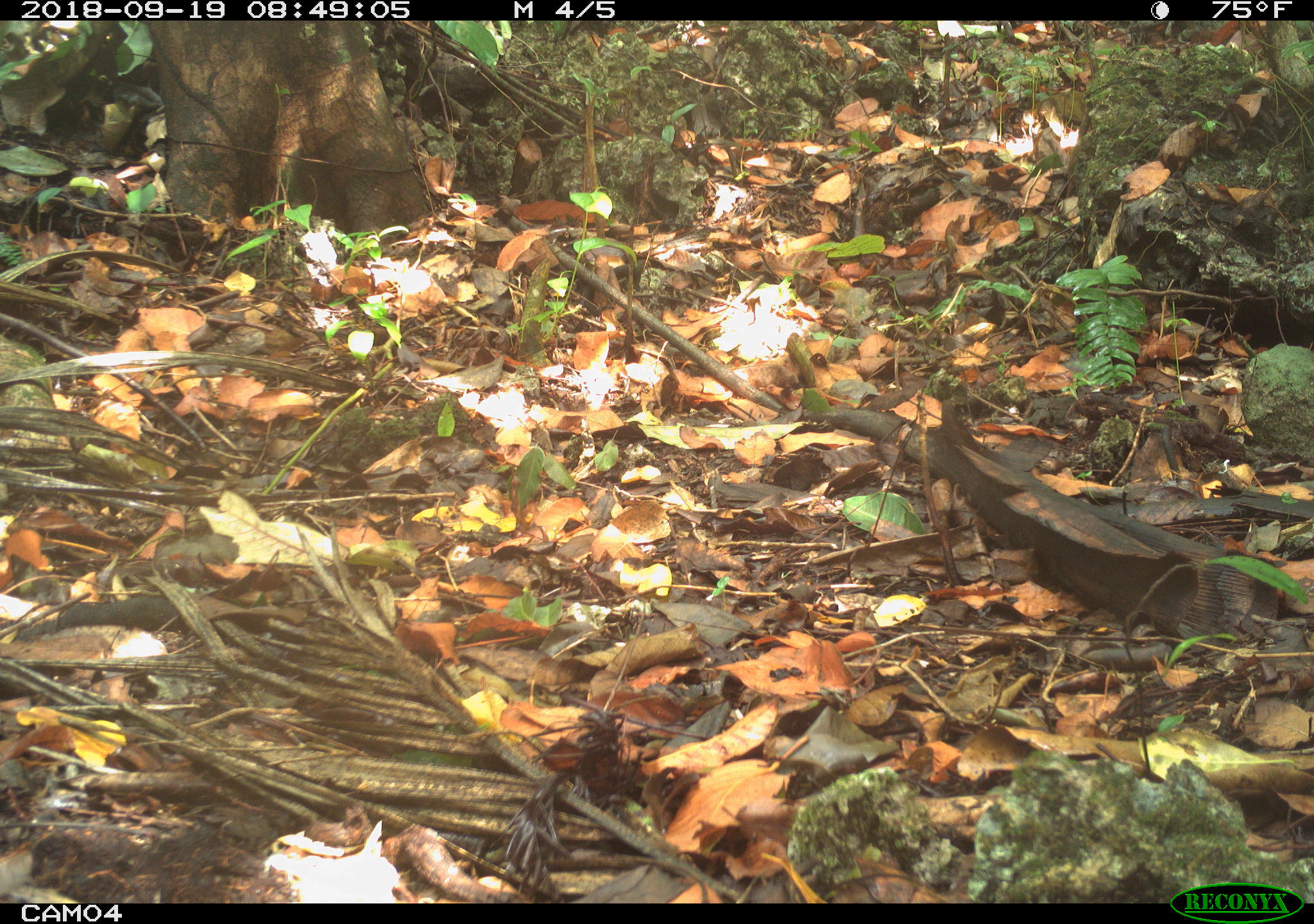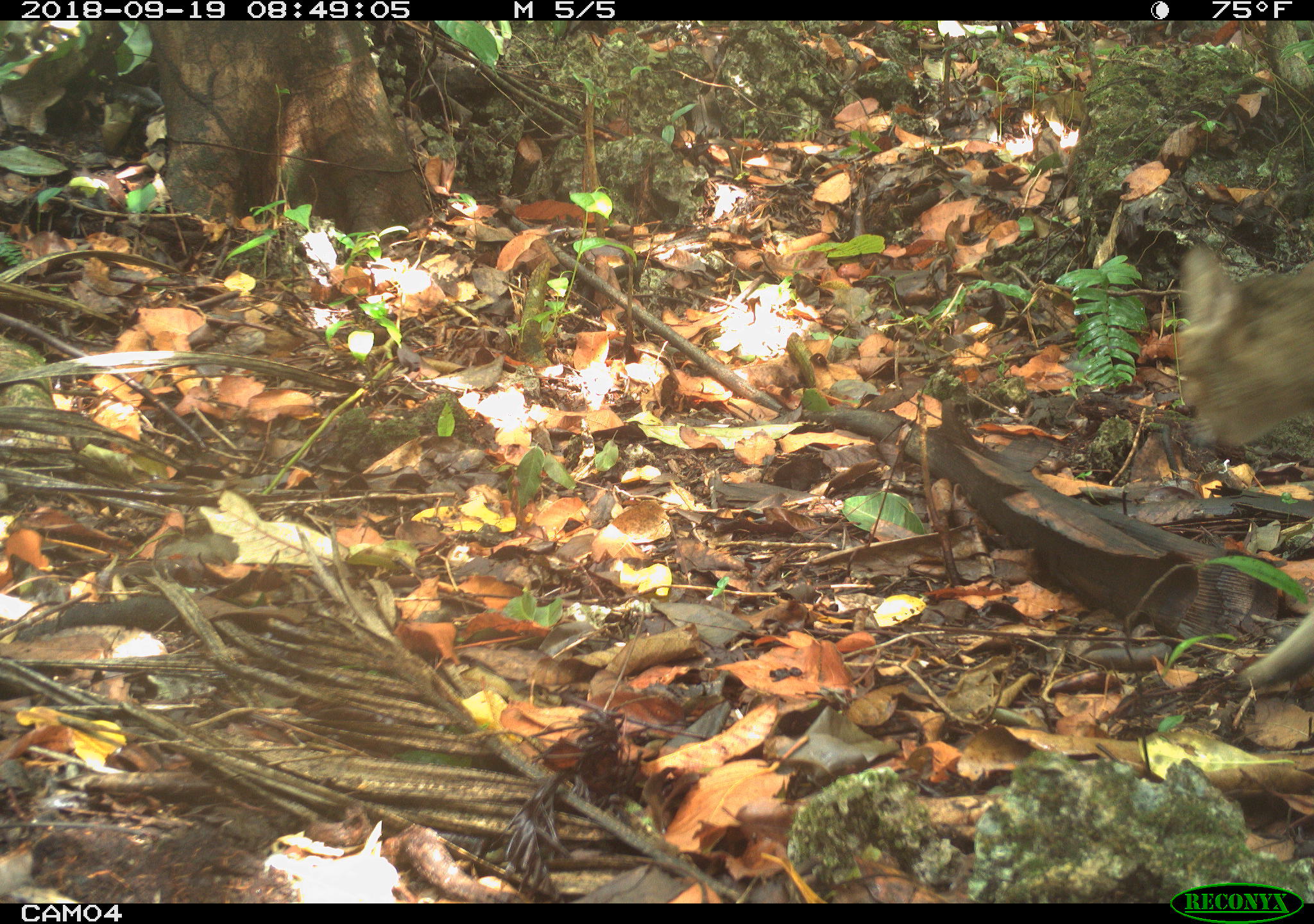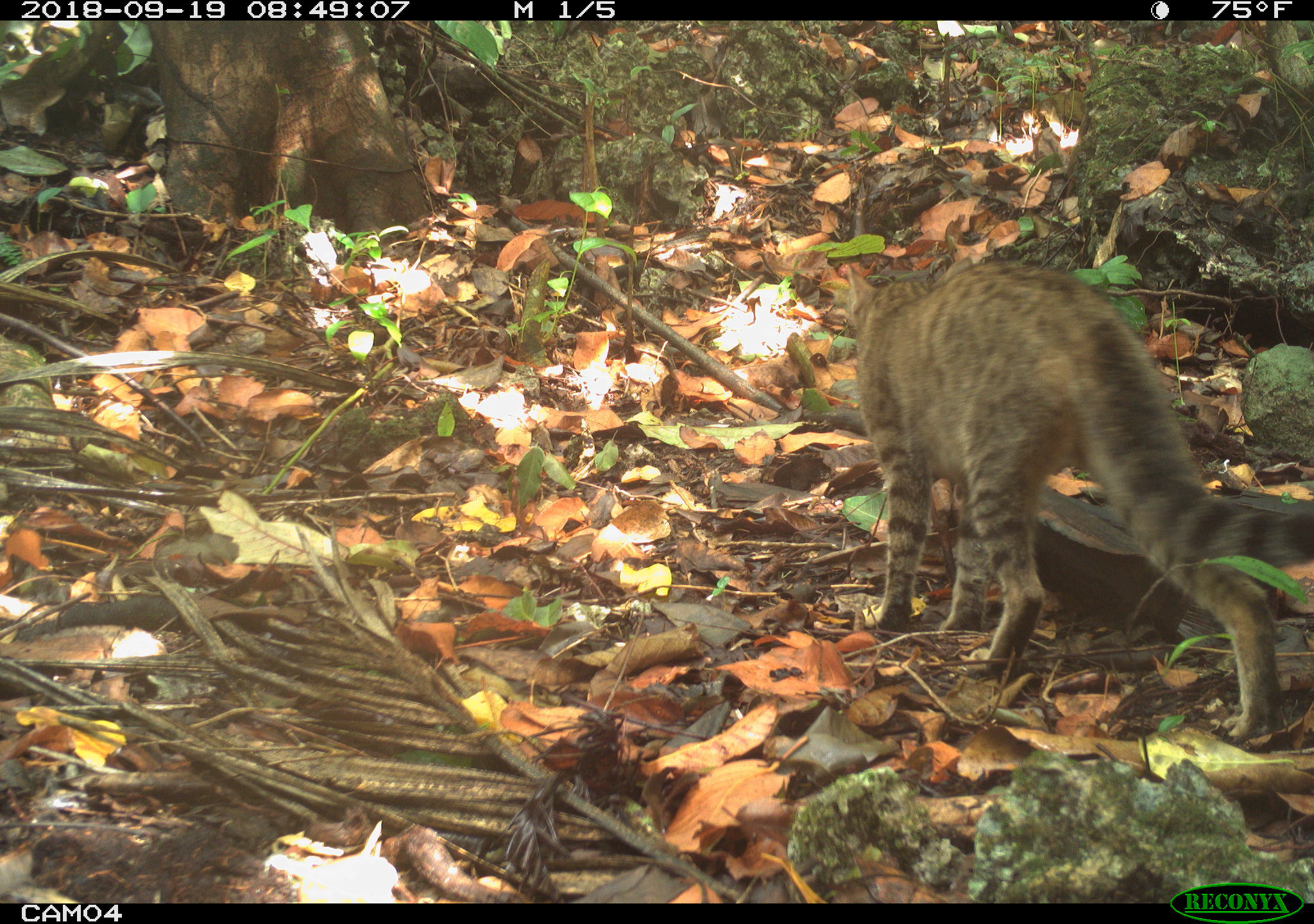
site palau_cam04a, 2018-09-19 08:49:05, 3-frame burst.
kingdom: Animalia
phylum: Chordata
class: Mammalia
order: Carnivora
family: Felidae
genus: Felis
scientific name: Felis catus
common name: cat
Cat (Felis catus).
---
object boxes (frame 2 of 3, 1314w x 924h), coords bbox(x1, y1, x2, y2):
cat: bbox(1170, 238, 1314, 705)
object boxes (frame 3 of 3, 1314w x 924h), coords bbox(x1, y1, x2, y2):
cat: bbox(835, 260, 1311, 742)